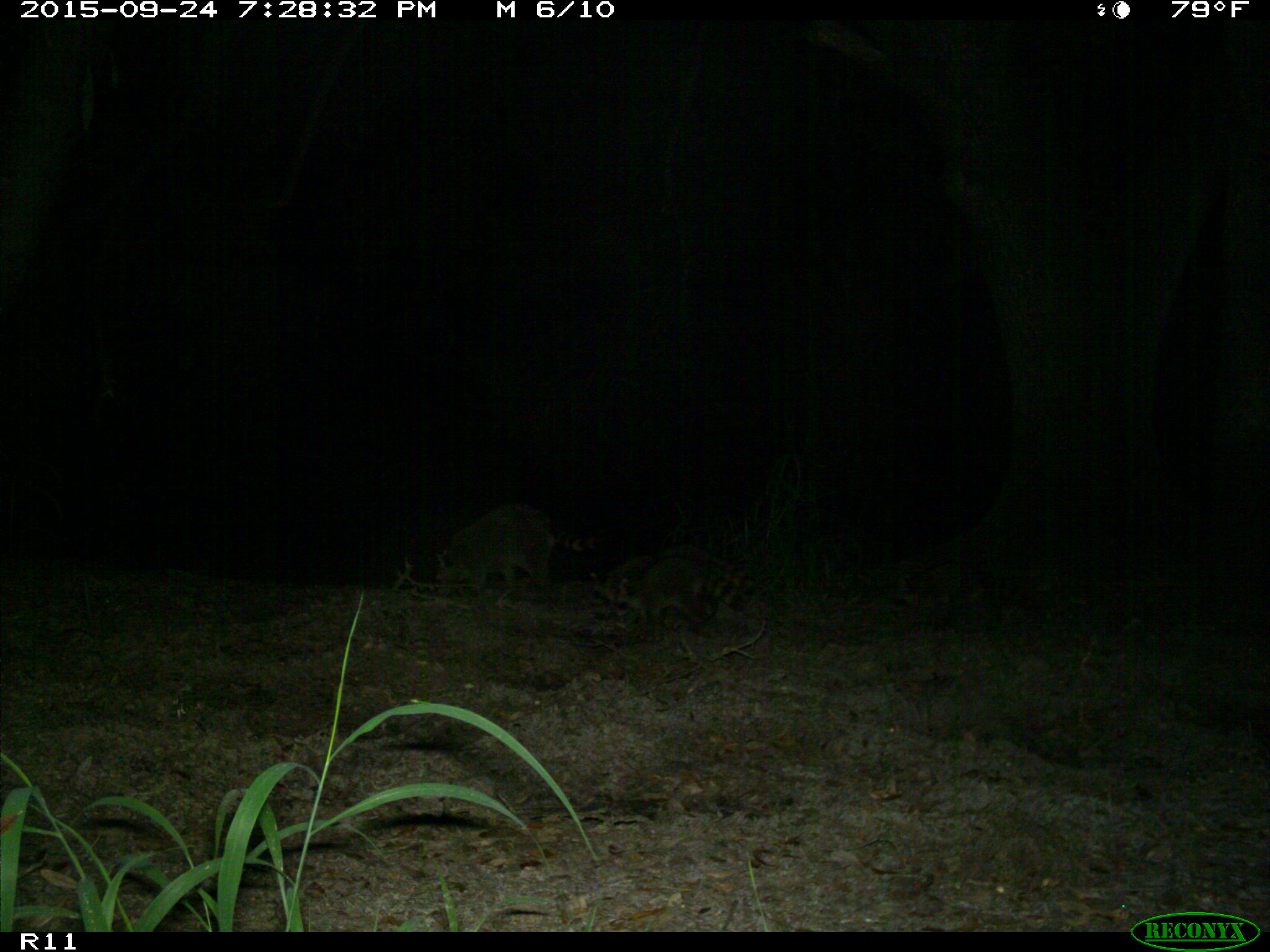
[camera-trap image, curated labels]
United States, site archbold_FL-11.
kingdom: Animalia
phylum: Chordata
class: Mammalia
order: Carnivora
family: Procyonidae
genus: Procyon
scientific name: Procyon lotor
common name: common raccoon